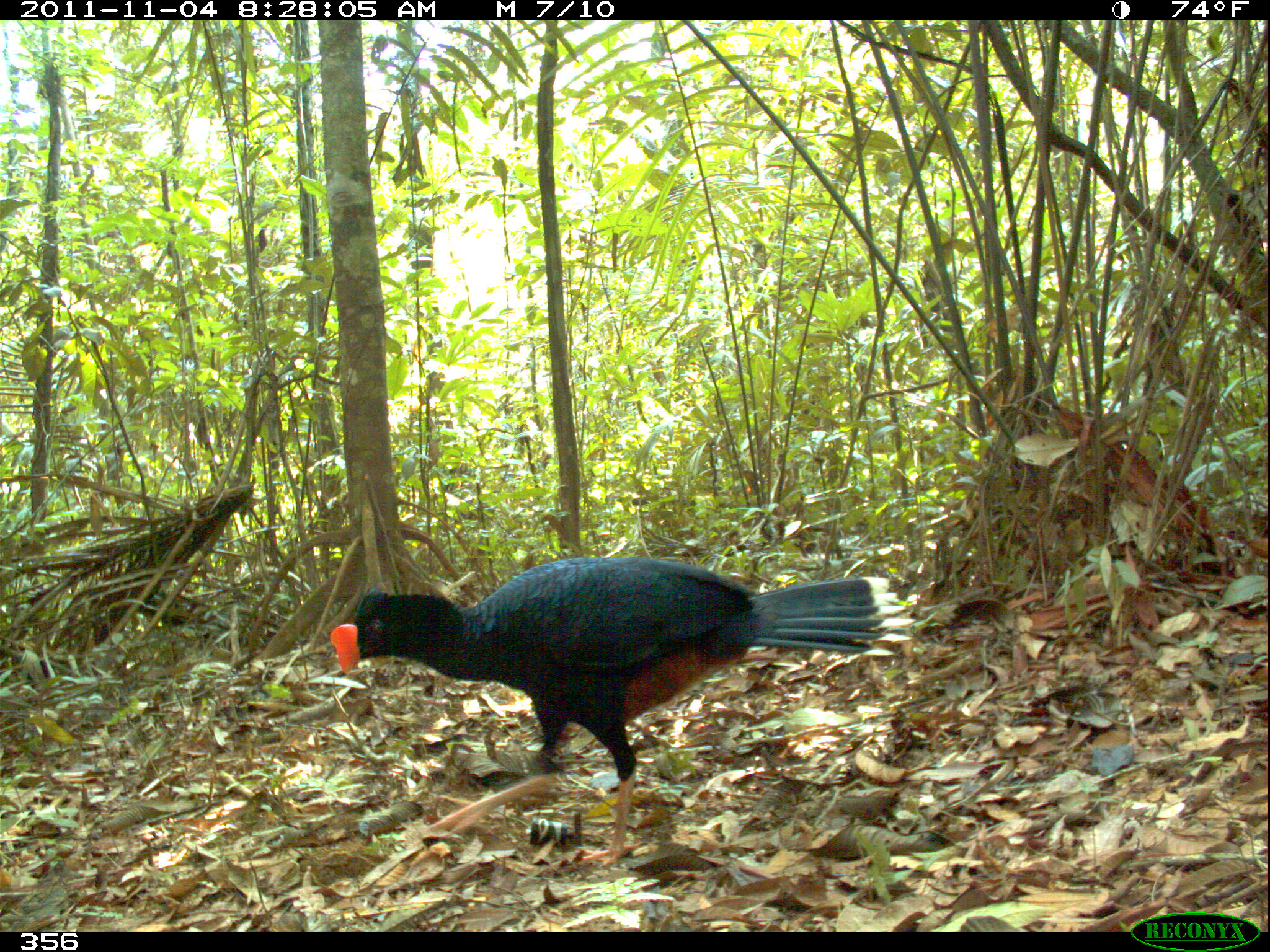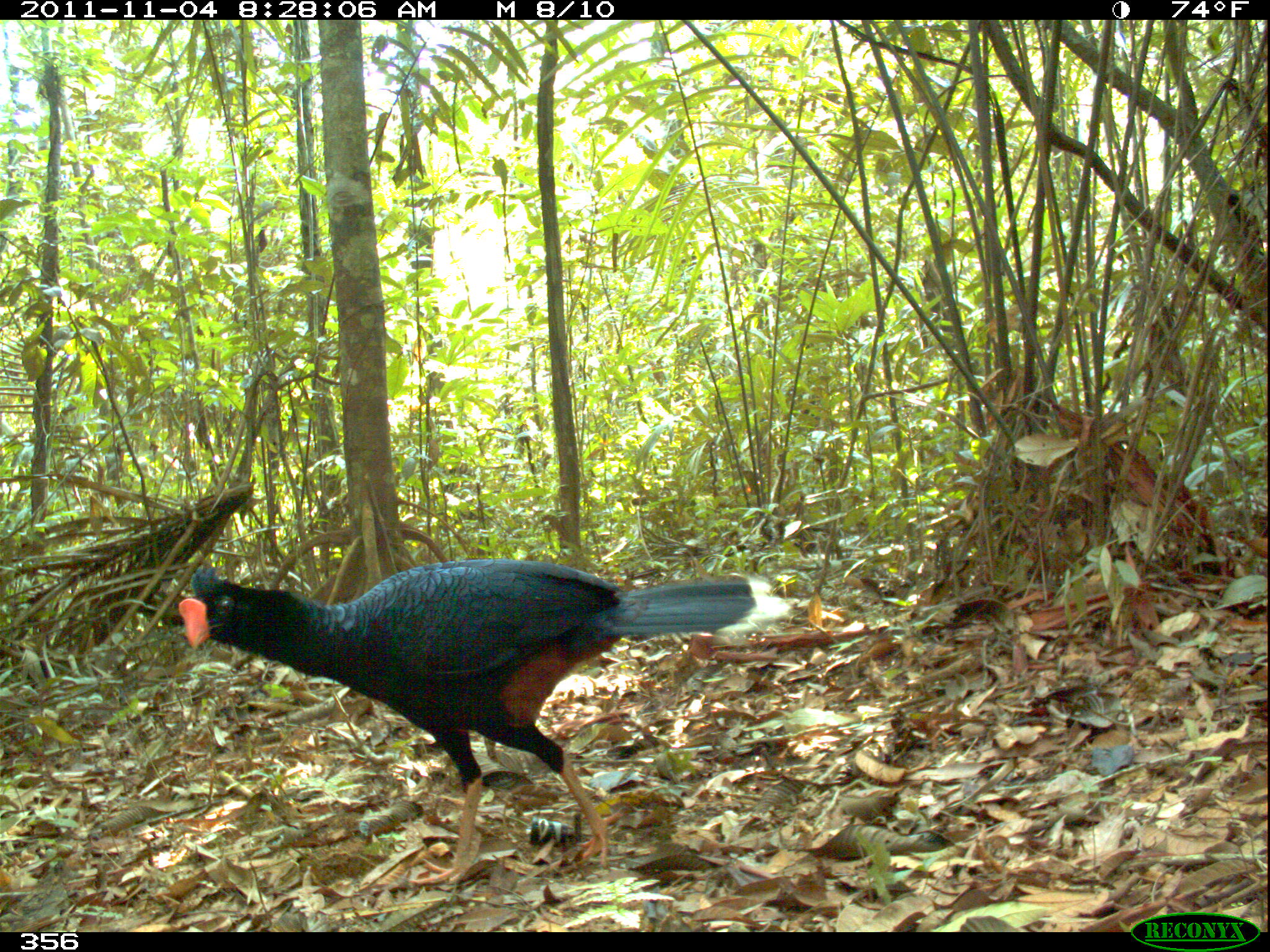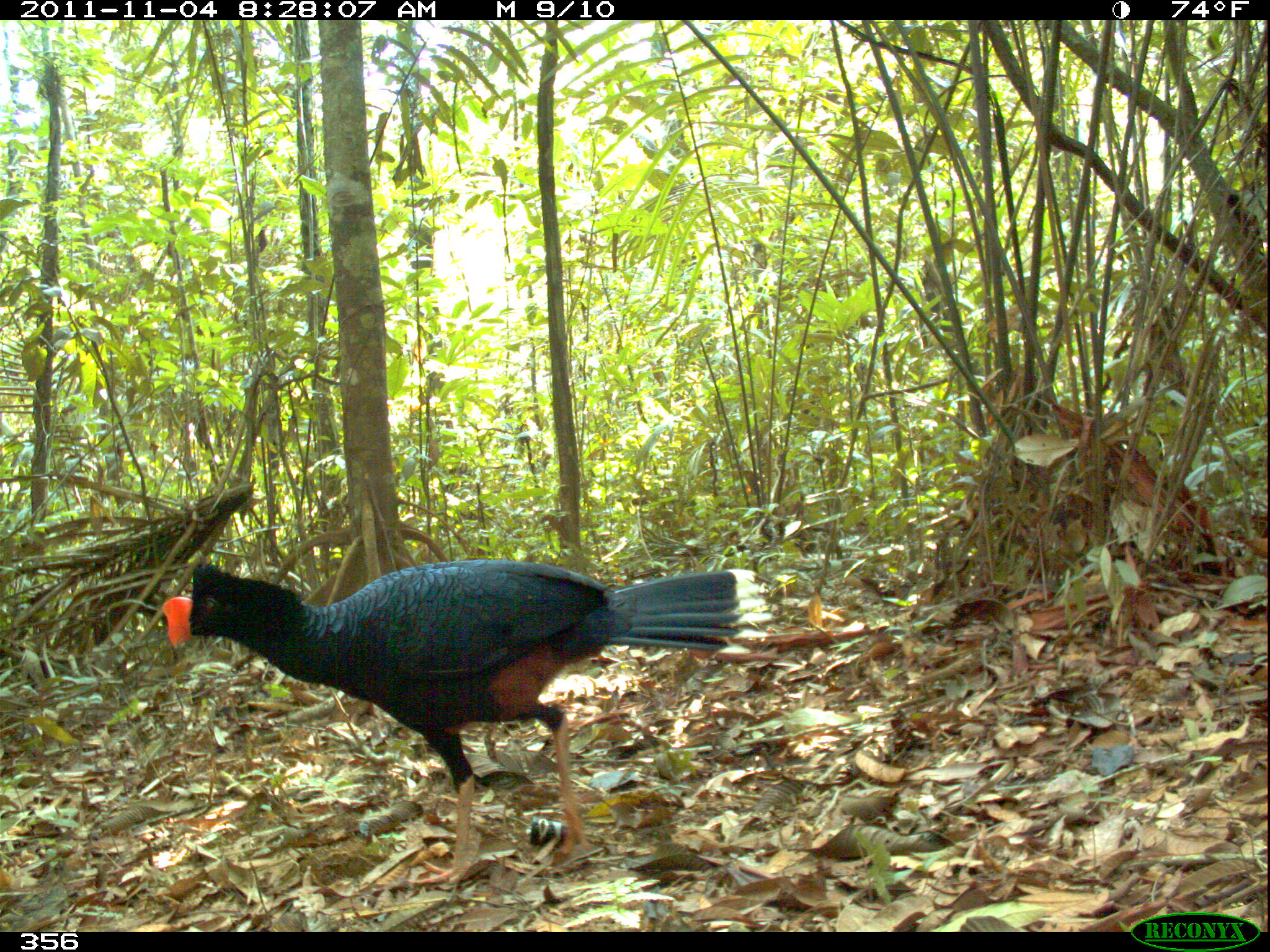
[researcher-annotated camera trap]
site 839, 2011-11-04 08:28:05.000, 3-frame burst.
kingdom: Animalia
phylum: Chordata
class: Aves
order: Galliformes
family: Cracidae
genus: Mitu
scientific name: Mitu tuberosum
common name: razor-billed curassow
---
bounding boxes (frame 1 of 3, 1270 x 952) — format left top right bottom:
mitu tuberosum: 330 556 916 872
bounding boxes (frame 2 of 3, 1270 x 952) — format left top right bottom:
mitu tuberosum: 175 558 794 887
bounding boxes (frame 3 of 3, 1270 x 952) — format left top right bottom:
mitu tuberosum: 160 559 776 889